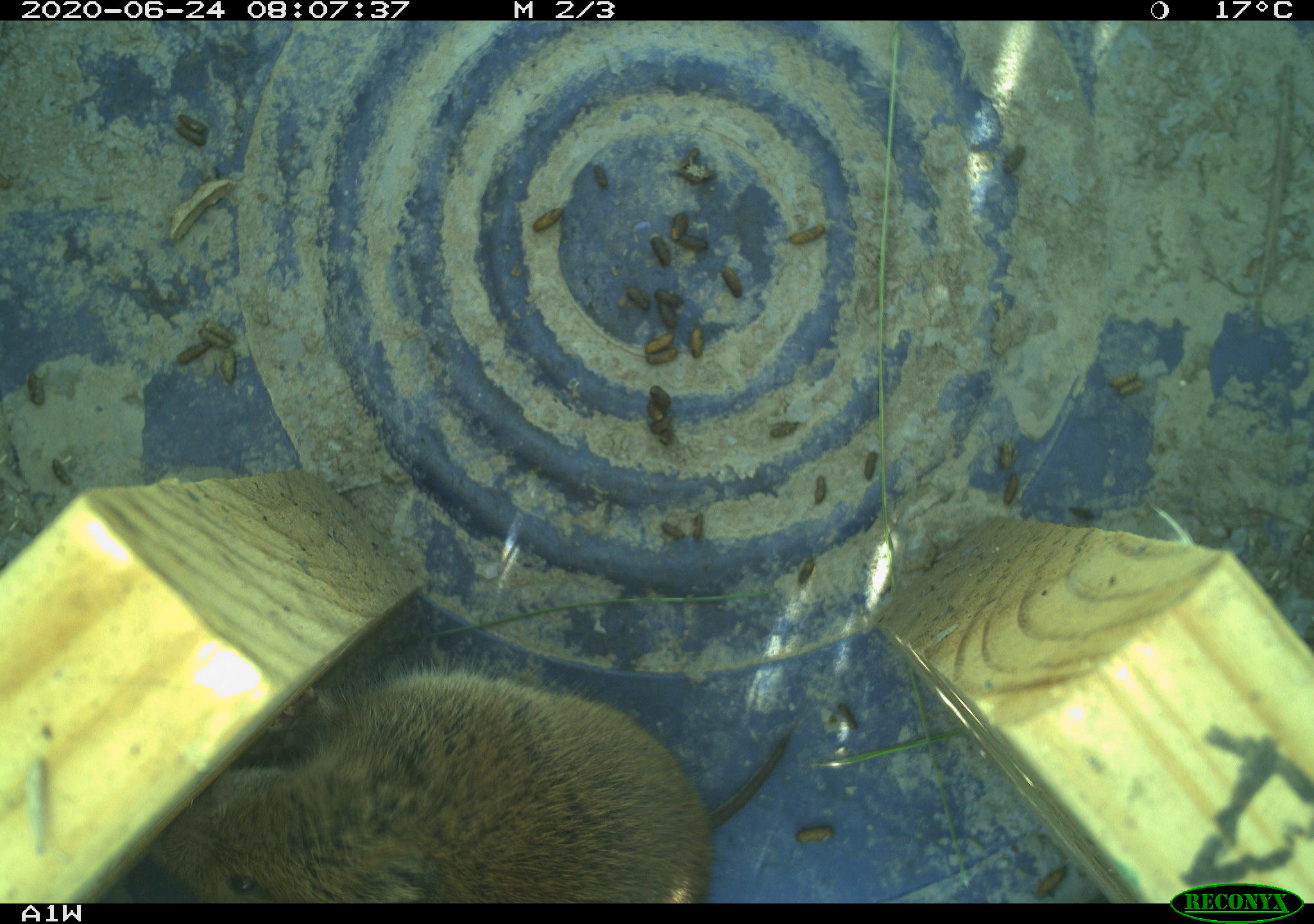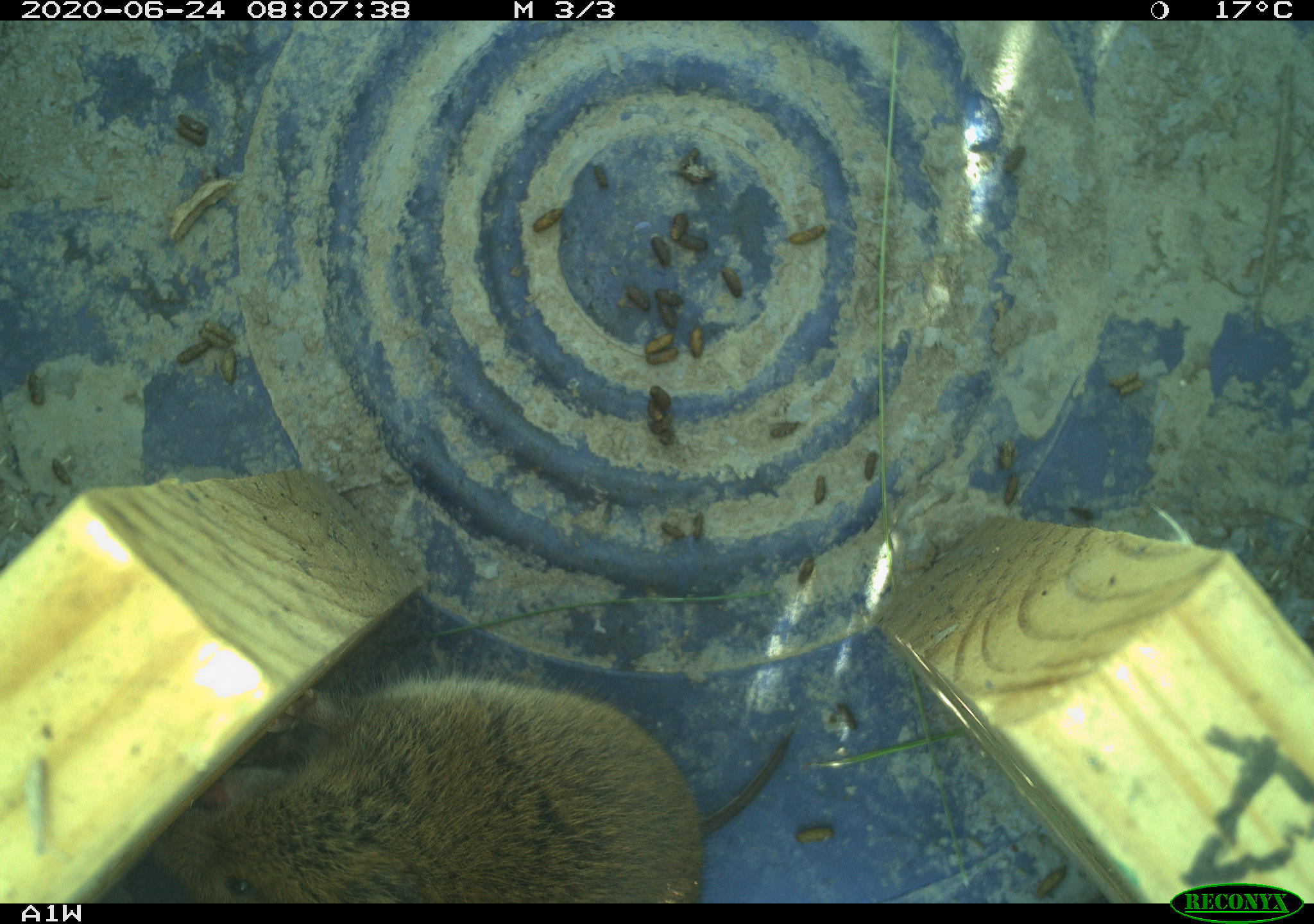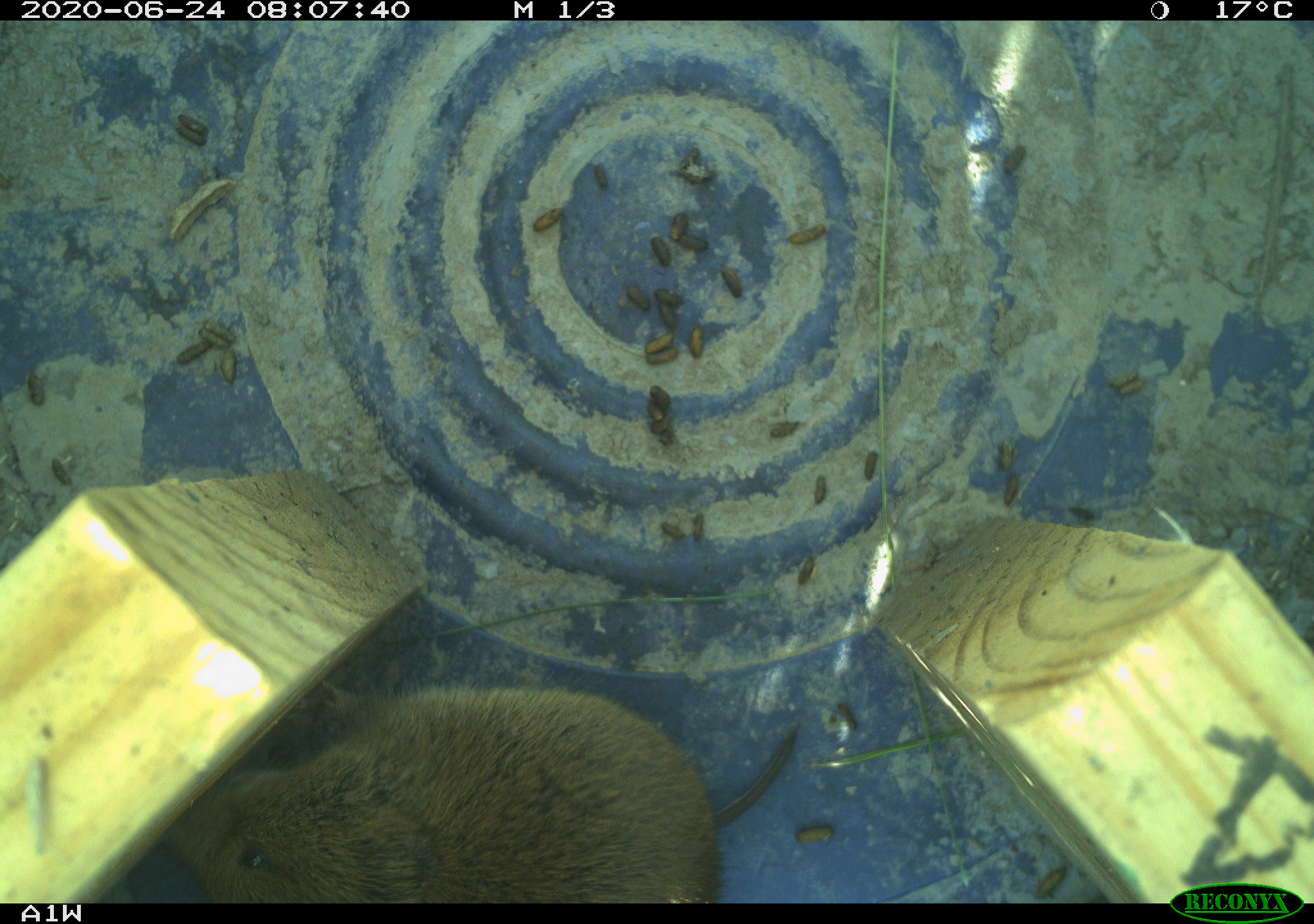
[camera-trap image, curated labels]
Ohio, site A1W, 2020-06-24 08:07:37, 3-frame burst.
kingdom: Animalia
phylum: Chordata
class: Mammalia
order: Rodentia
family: Cricetidae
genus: Microtus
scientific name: Microtus pennsylvanicus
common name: meadow vole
Meadow vole (Microtus pennsylvanicus).